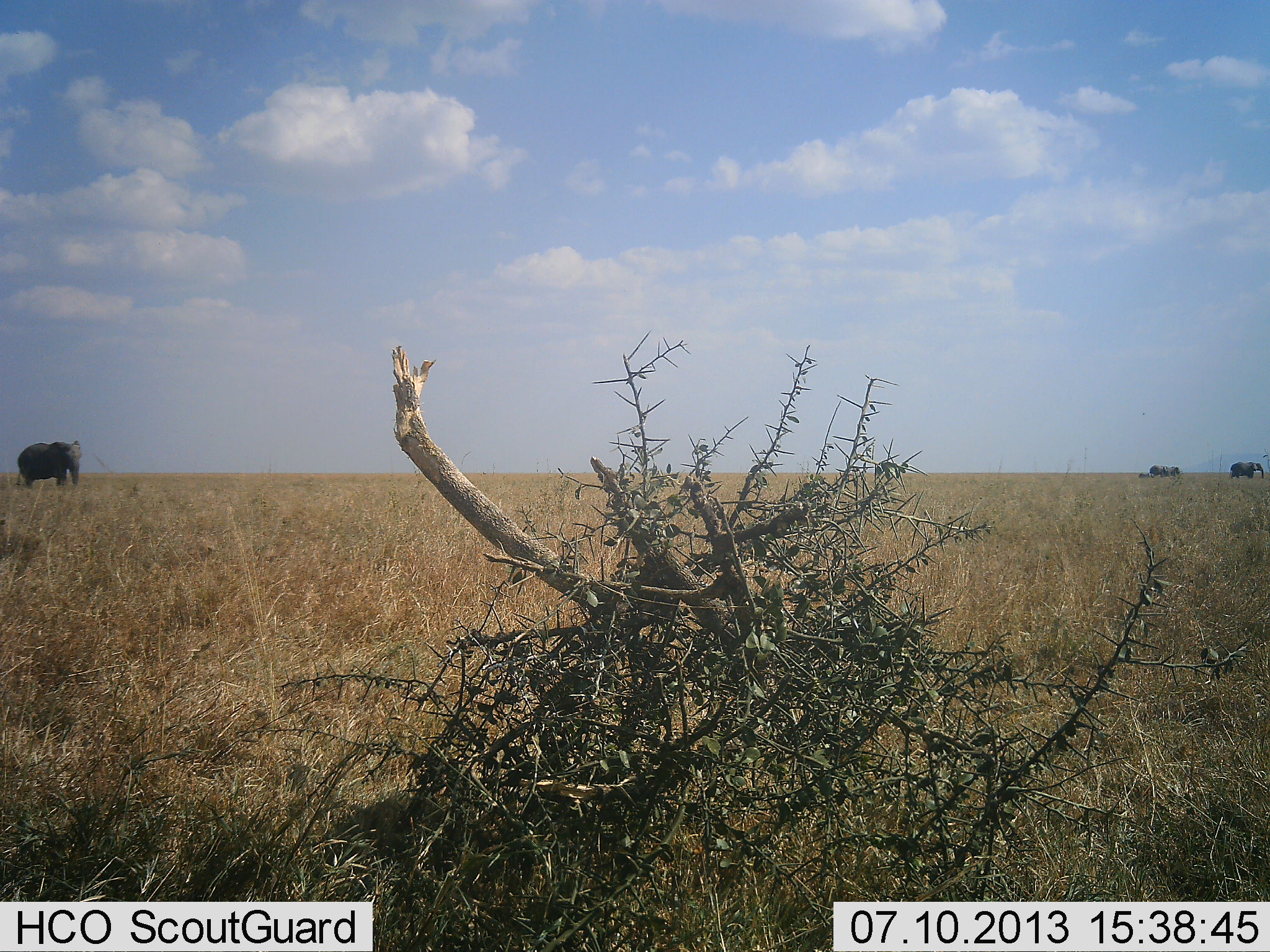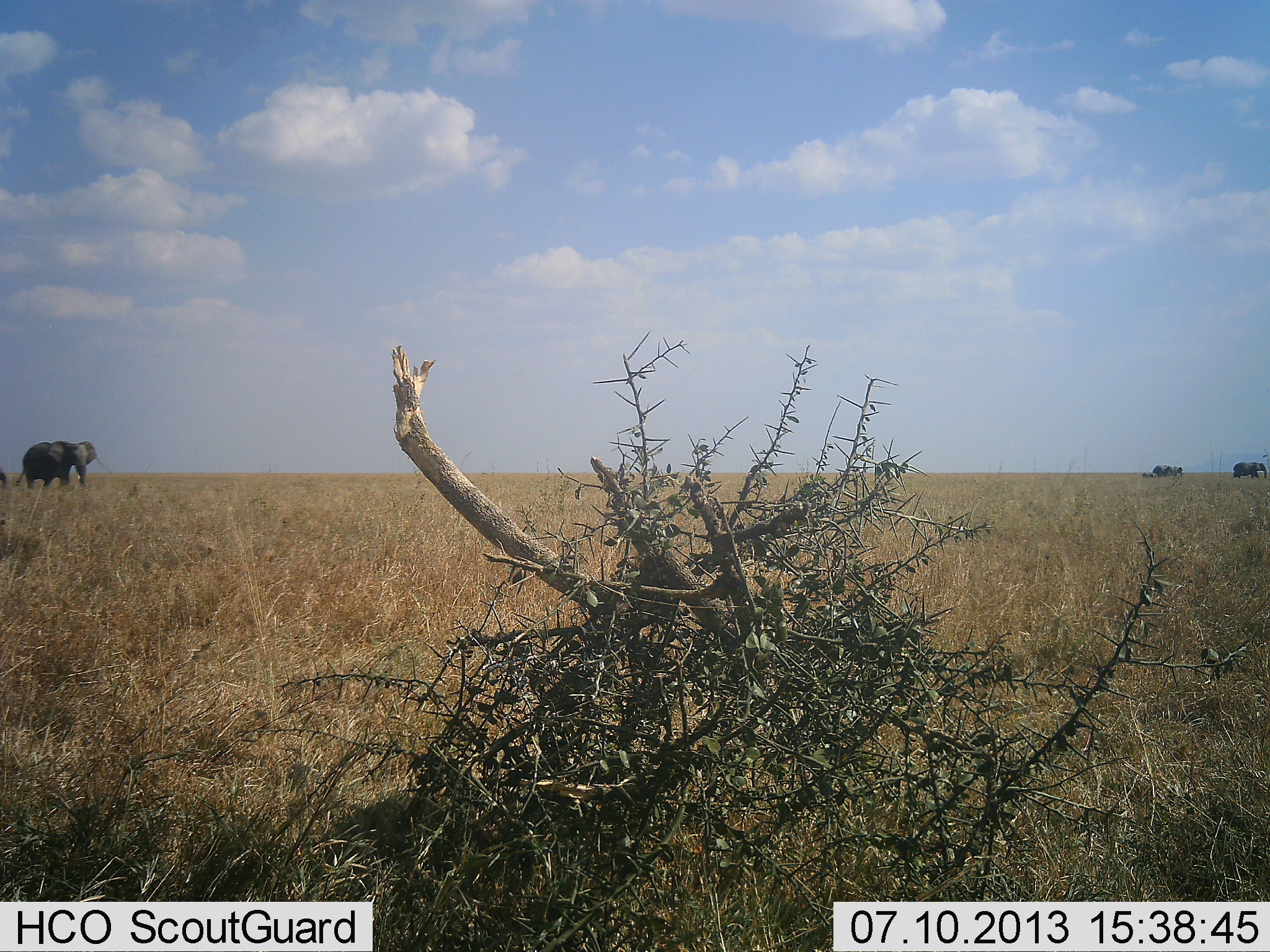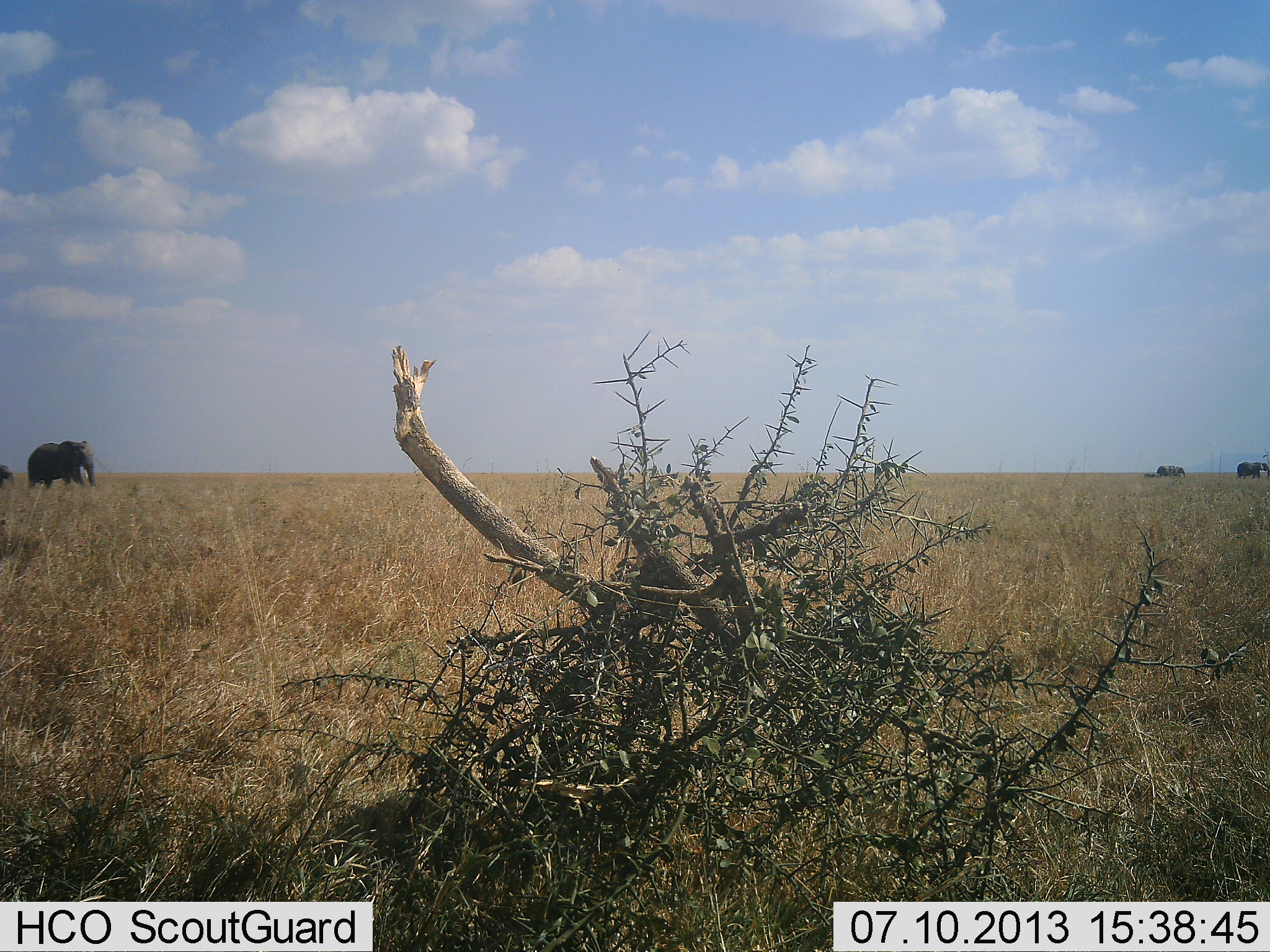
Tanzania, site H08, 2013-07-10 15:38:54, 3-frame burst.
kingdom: Animalia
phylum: Chordata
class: Mammalia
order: Proboscidea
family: Elephantidae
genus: Loxodonta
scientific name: Loxodonta africana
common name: african bush elephant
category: elephant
Elephant (african bush elephant) (Loxodonta africana), count 4. Behavior (volunteer vote fractions): standing 7%, resting 0%, moving 93%, interacting 0%. Young present (vote fraction): 33%. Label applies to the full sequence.